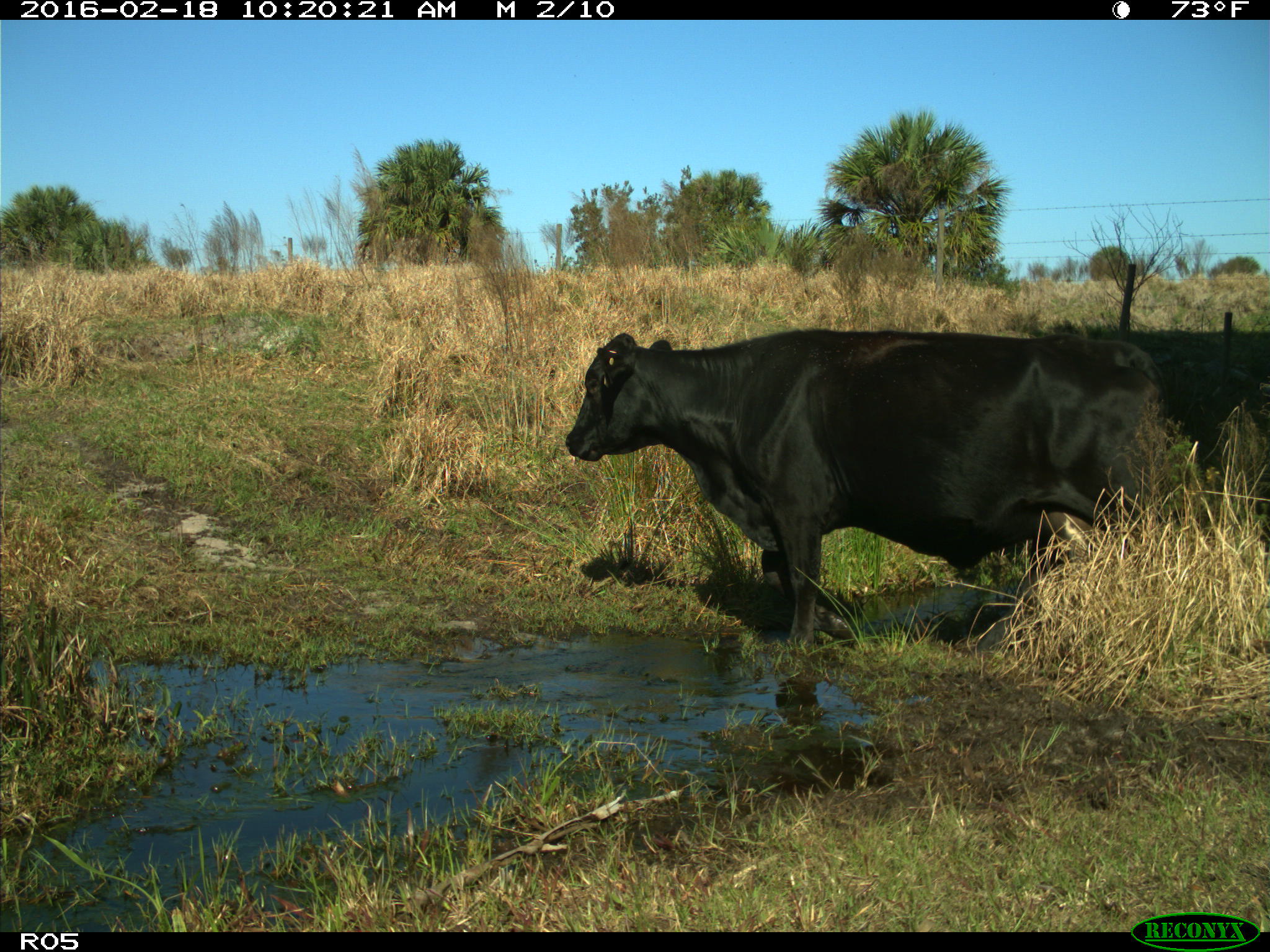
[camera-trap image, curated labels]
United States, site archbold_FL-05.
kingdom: Animalia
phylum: Chordata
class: Mammalia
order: Artiodactyla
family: Bovidae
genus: Bos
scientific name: Bos taurus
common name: domestic cow